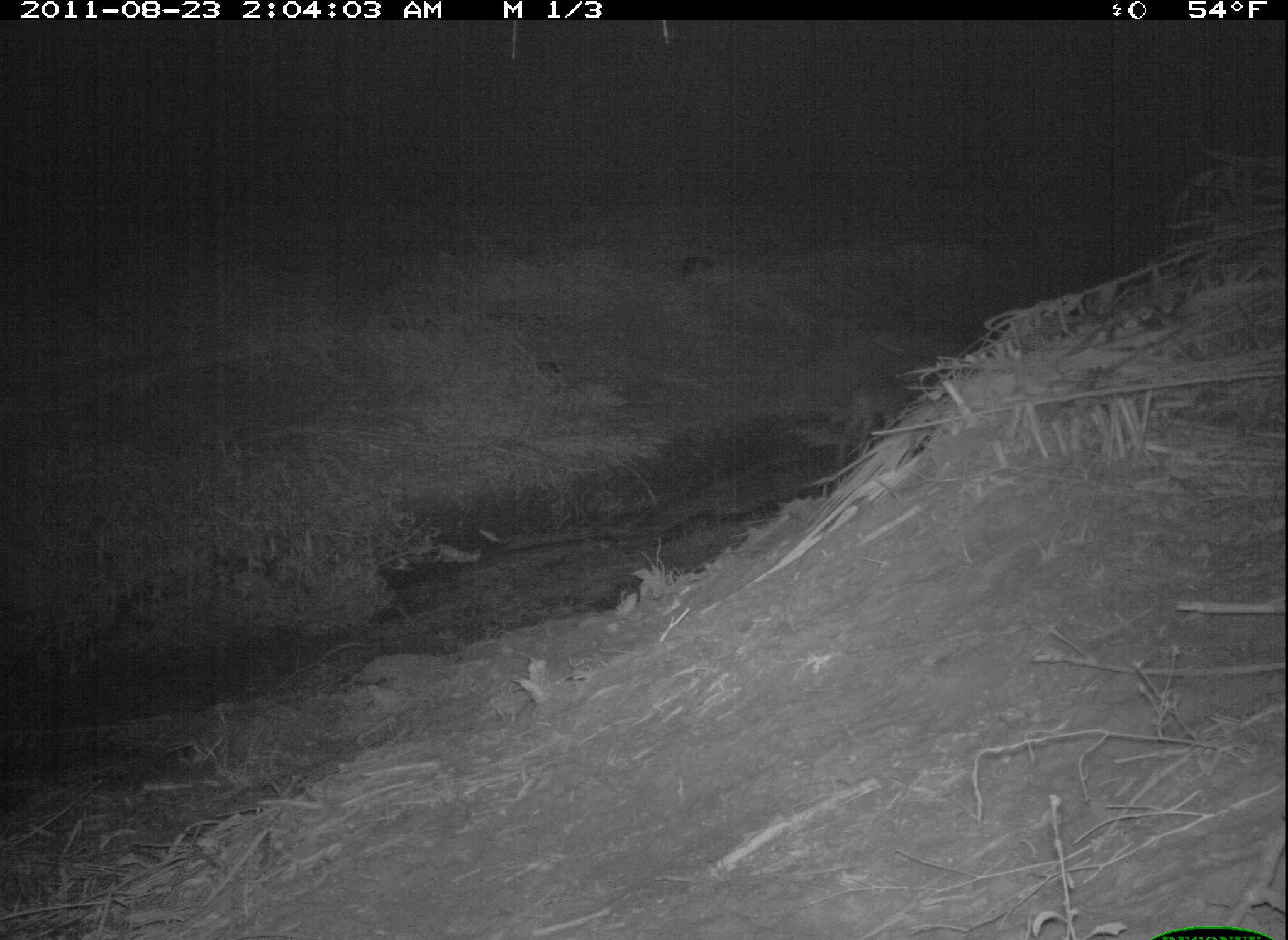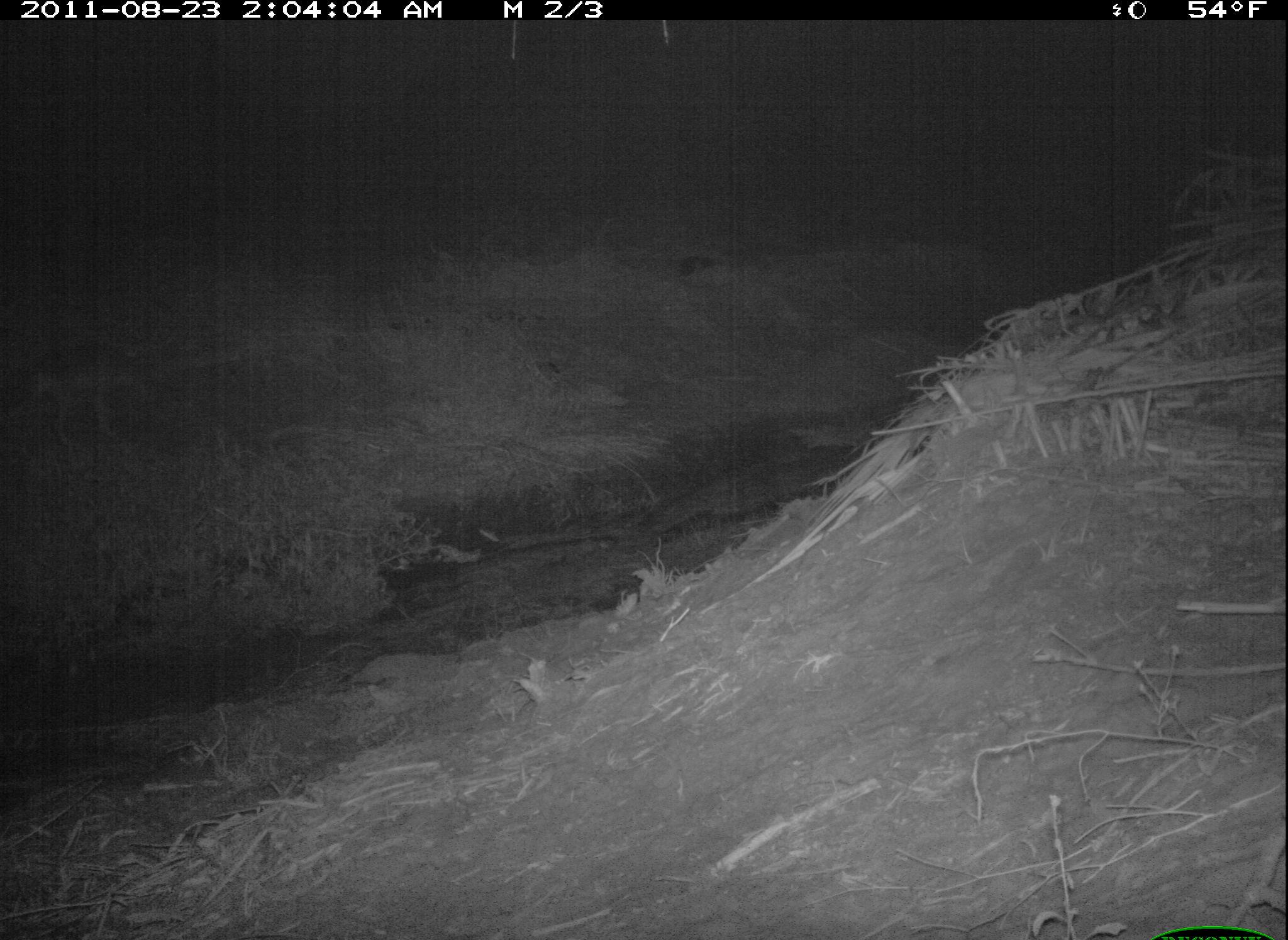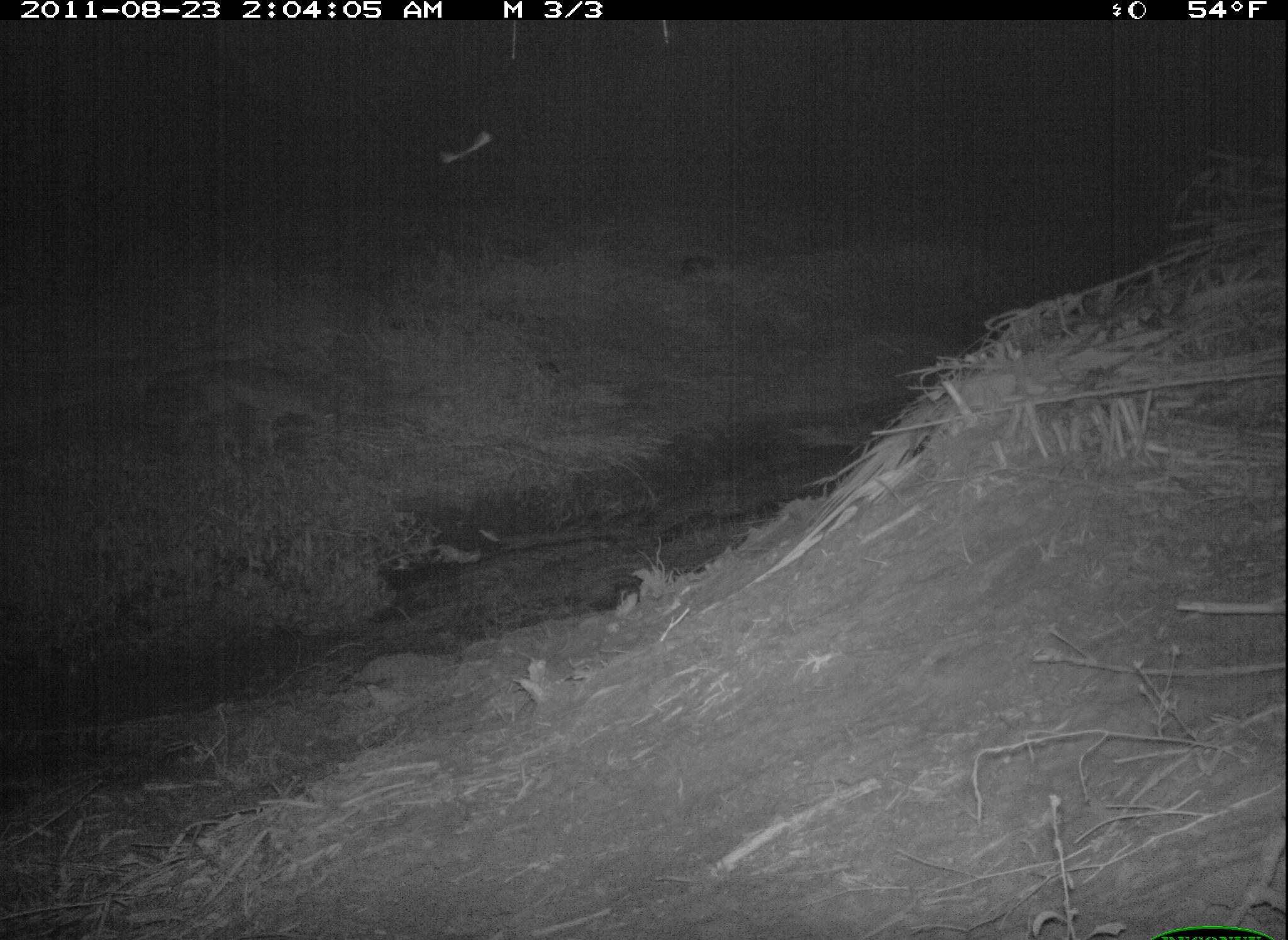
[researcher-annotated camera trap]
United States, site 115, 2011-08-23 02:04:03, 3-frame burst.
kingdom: Animalia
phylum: Chordata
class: Mammalia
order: Carnivora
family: Canidae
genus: Canis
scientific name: Canis latrans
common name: coyote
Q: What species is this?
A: Coyote (Canis latrans).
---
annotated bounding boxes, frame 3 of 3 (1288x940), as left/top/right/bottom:
coyote: 137/353/342/465